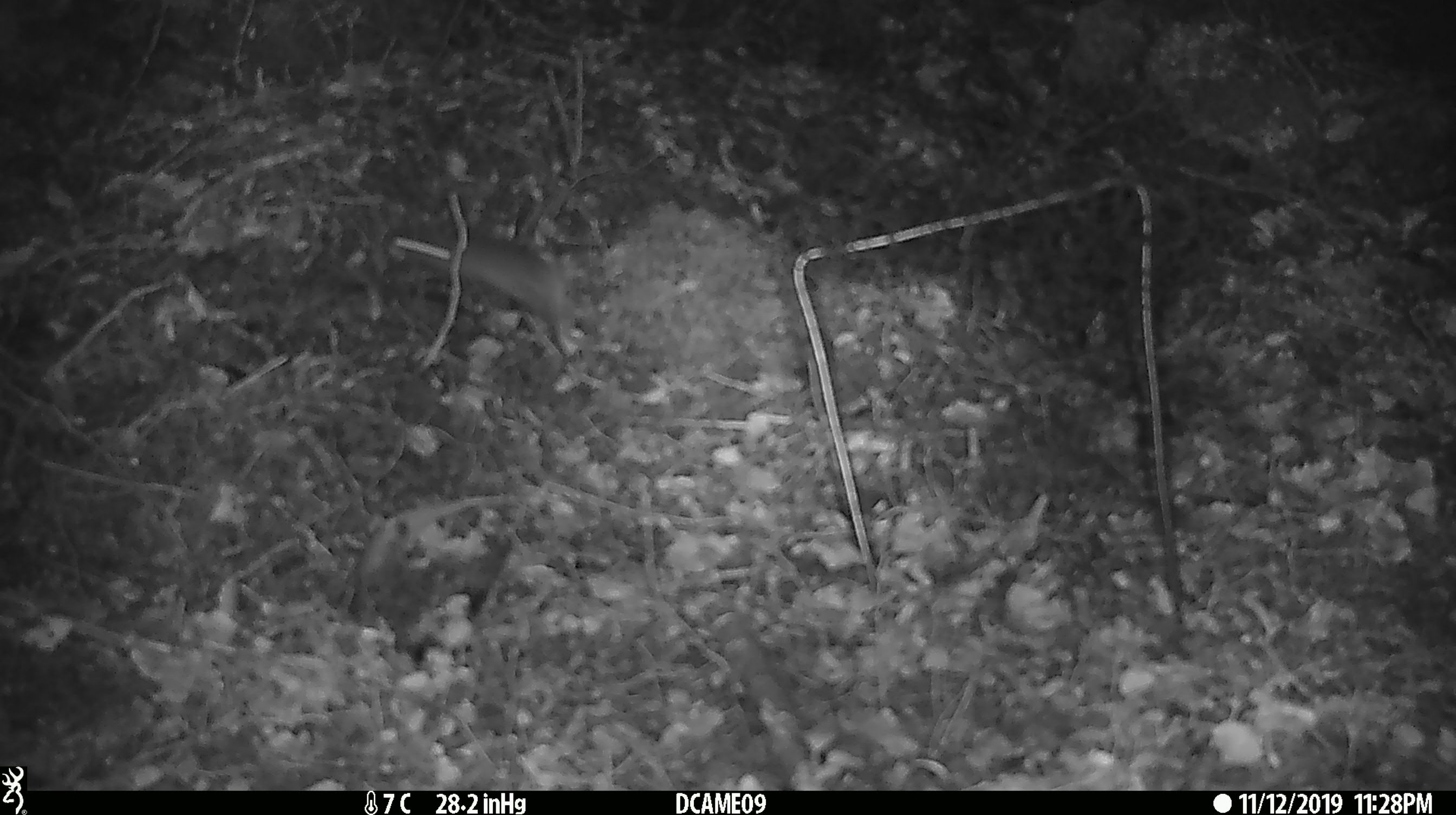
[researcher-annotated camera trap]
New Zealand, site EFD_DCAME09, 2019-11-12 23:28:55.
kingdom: Animalia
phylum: Chordata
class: Mammalia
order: Rodentia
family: Muridae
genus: Mus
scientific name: Mus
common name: mouse